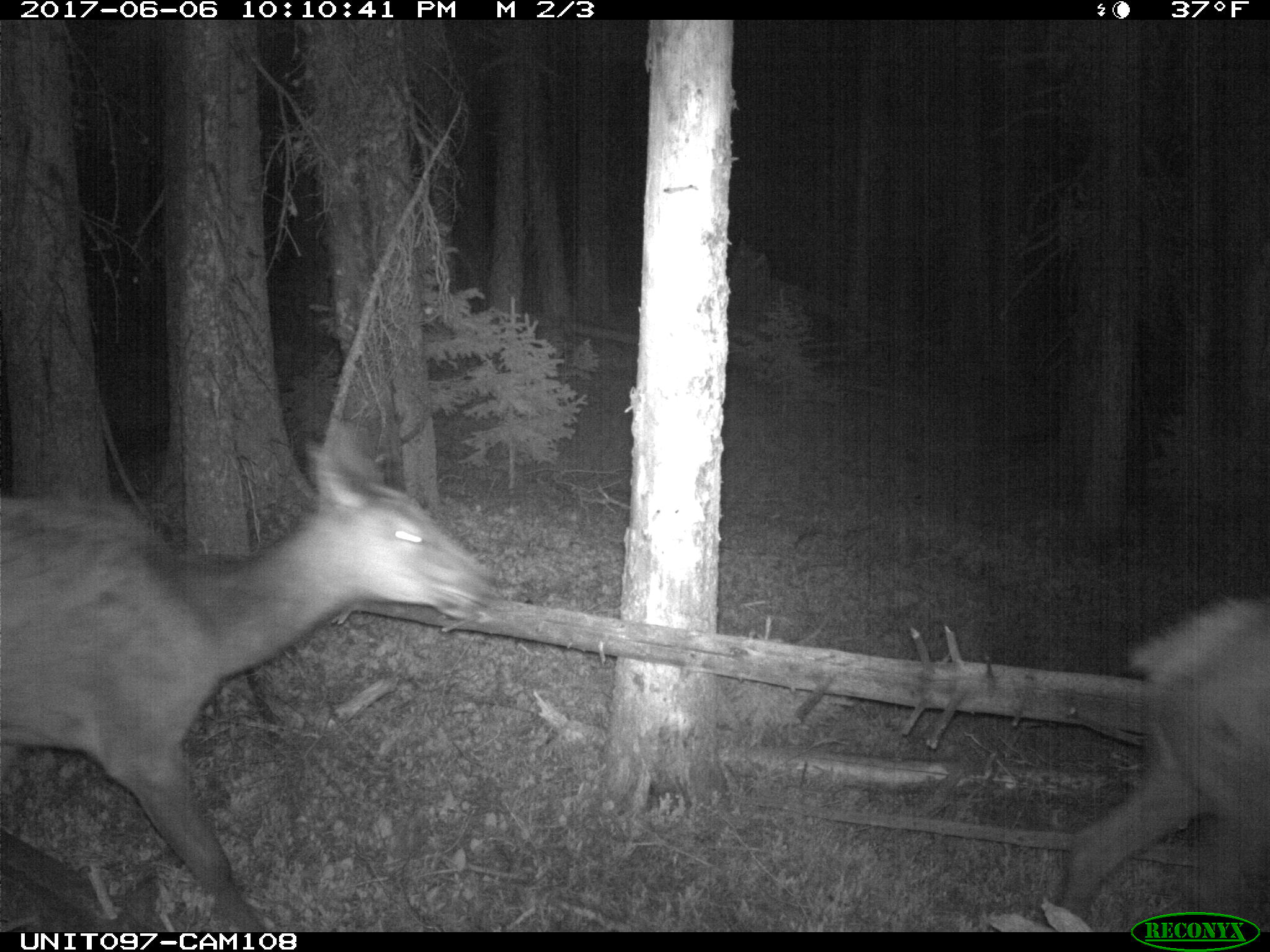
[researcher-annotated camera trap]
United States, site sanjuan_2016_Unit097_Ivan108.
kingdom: Animalia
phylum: Chordata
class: Mammalia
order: Artiodactyla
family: Cervidae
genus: Cervus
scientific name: Cervus elaphus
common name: red deer